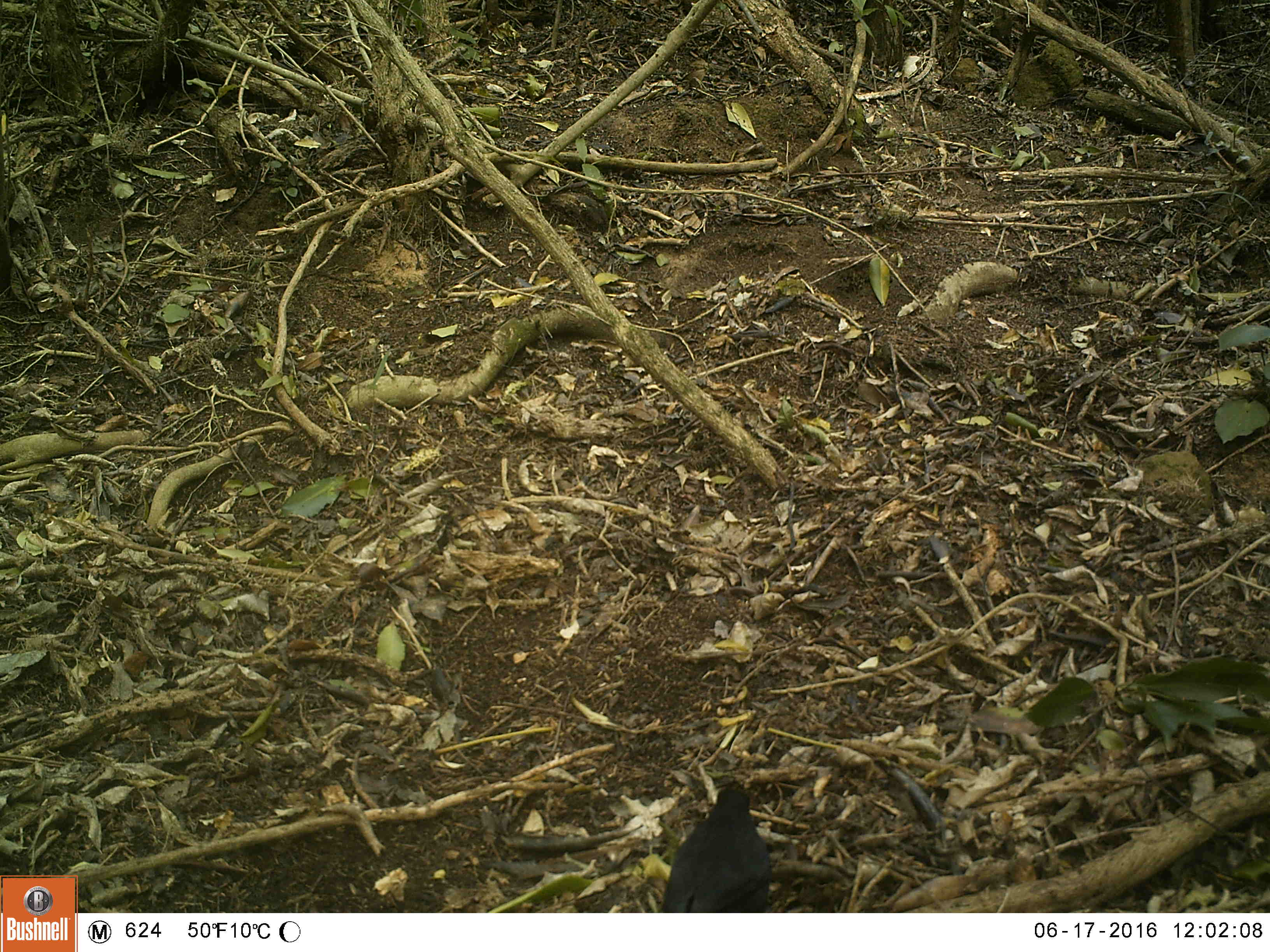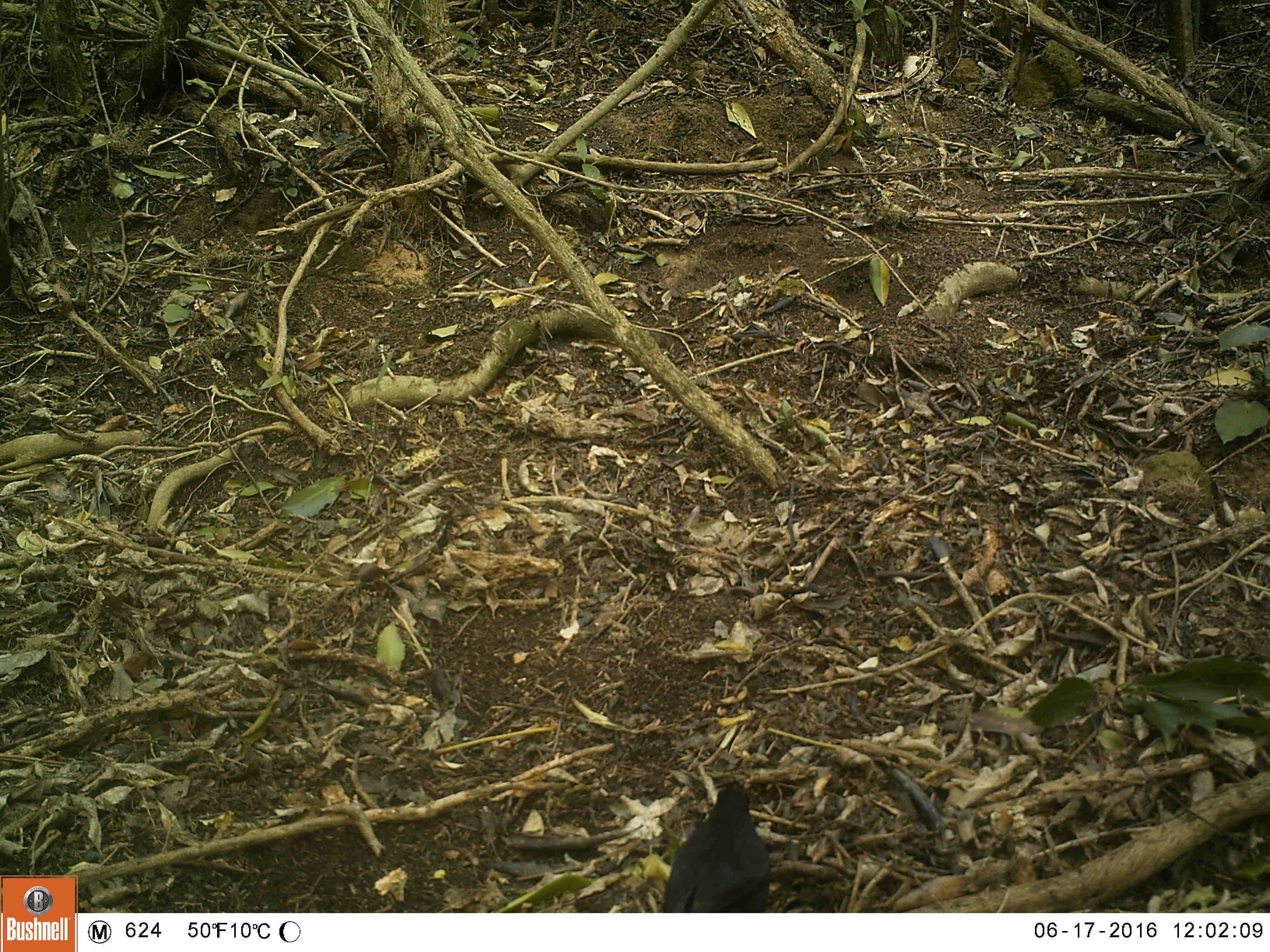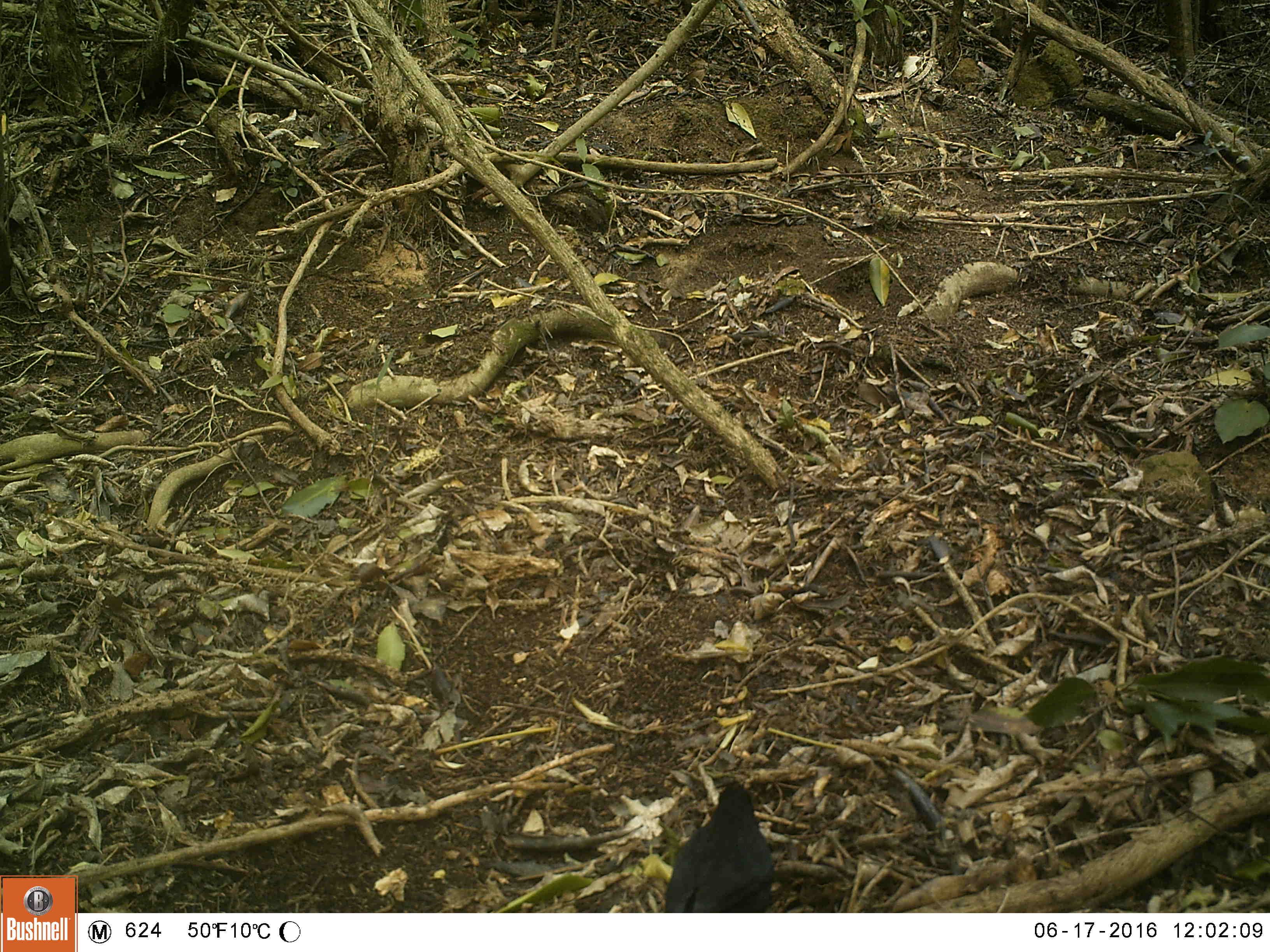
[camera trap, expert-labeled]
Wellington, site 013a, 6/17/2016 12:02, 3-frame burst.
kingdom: Animalia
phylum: Chordata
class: Aves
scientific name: Aves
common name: bird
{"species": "bird (Aves)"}